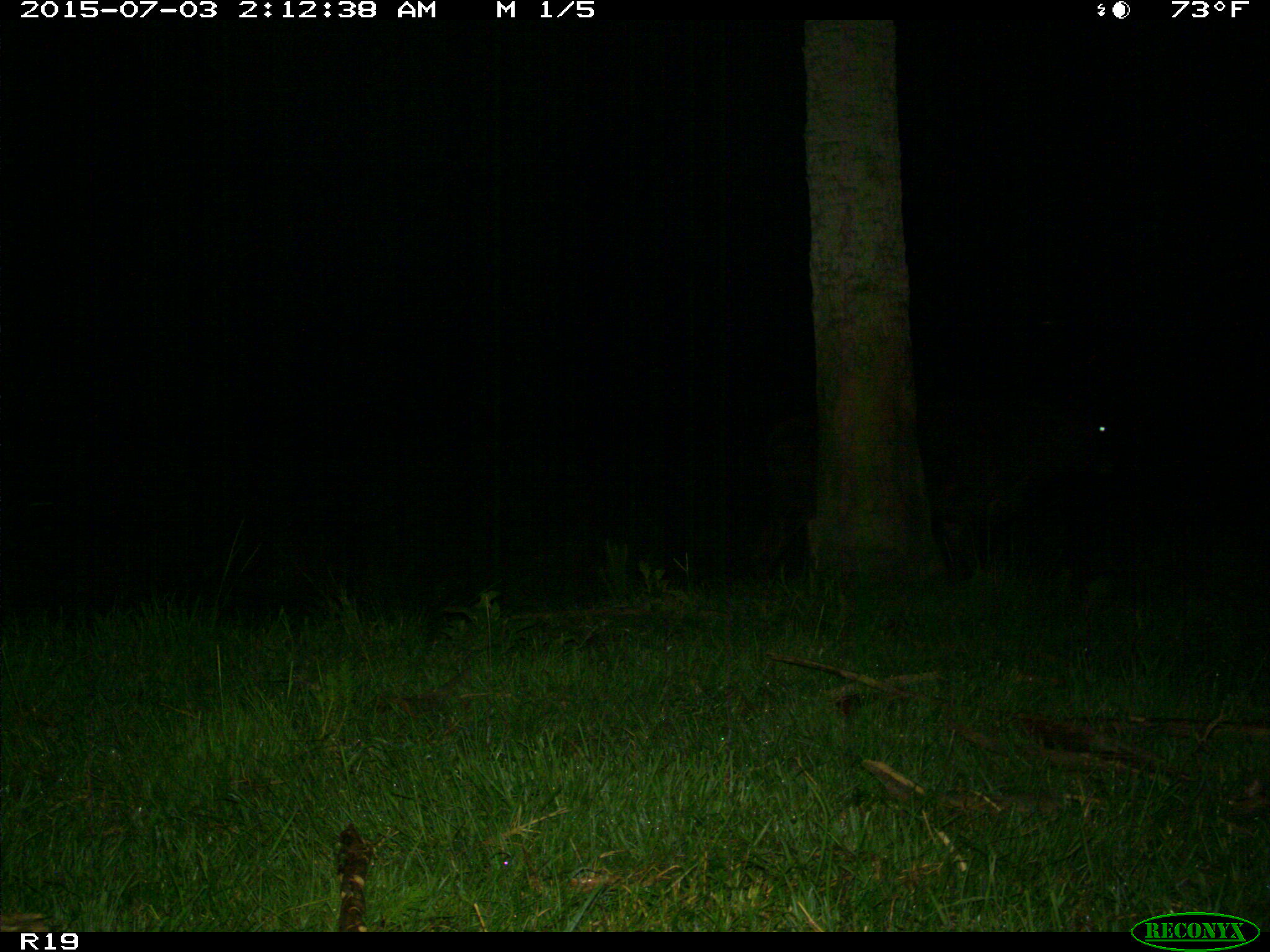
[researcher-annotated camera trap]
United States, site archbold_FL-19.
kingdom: Animalia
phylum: Chordata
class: Mammalia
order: Artiodactyla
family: Bovidae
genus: Bos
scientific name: Bos taurus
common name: domestic cow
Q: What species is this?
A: Bos taurus (domestic cow).